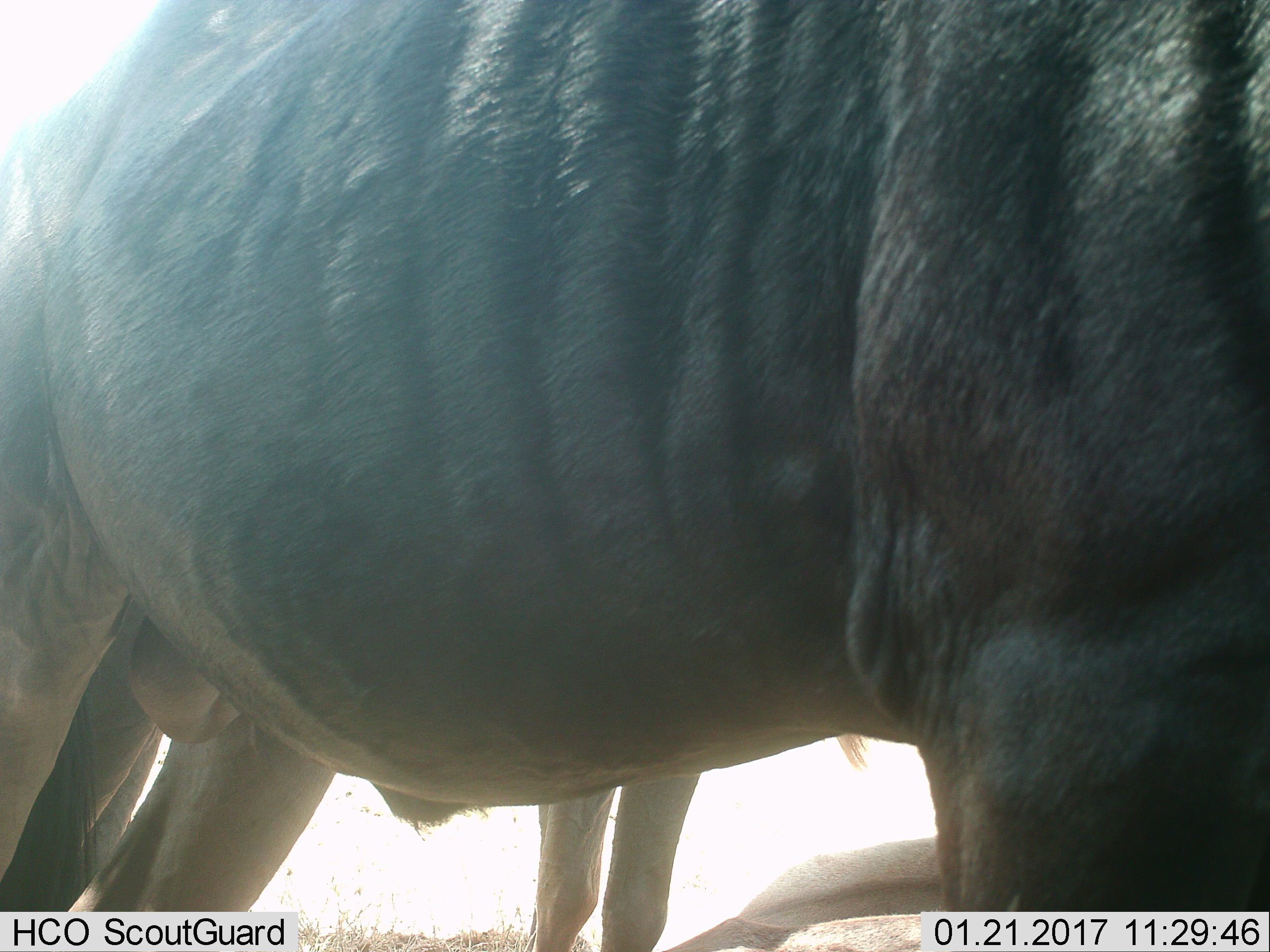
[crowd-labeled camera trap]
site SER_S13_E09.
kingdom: Animalia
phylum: Chordata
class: Mammalia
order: Artiodactyla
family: Bovidae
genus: Connochaetes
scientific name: Connochaetes taurinus taurinus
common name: blue wildebeest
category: wildebeestblue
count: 2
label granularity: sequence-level